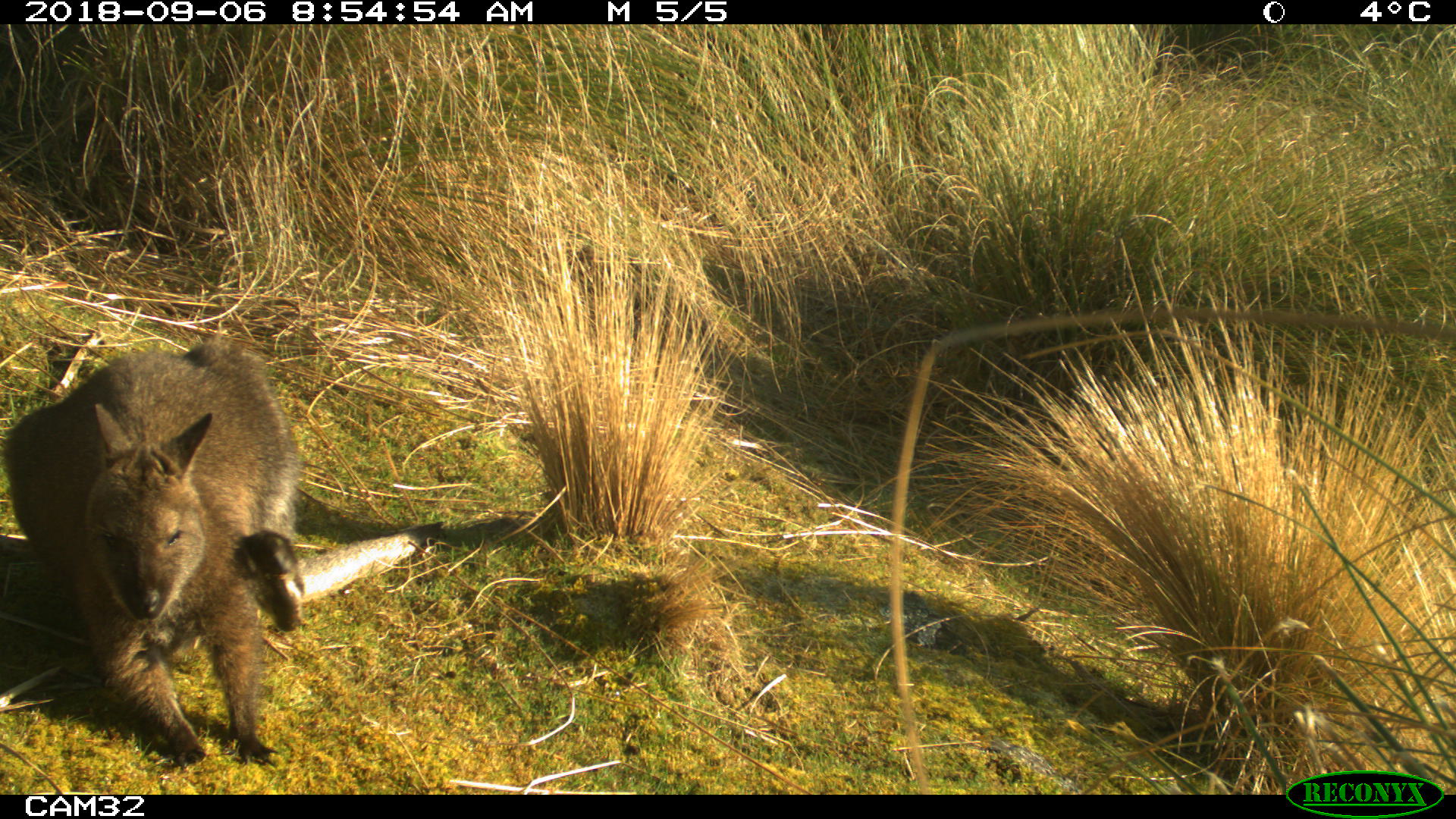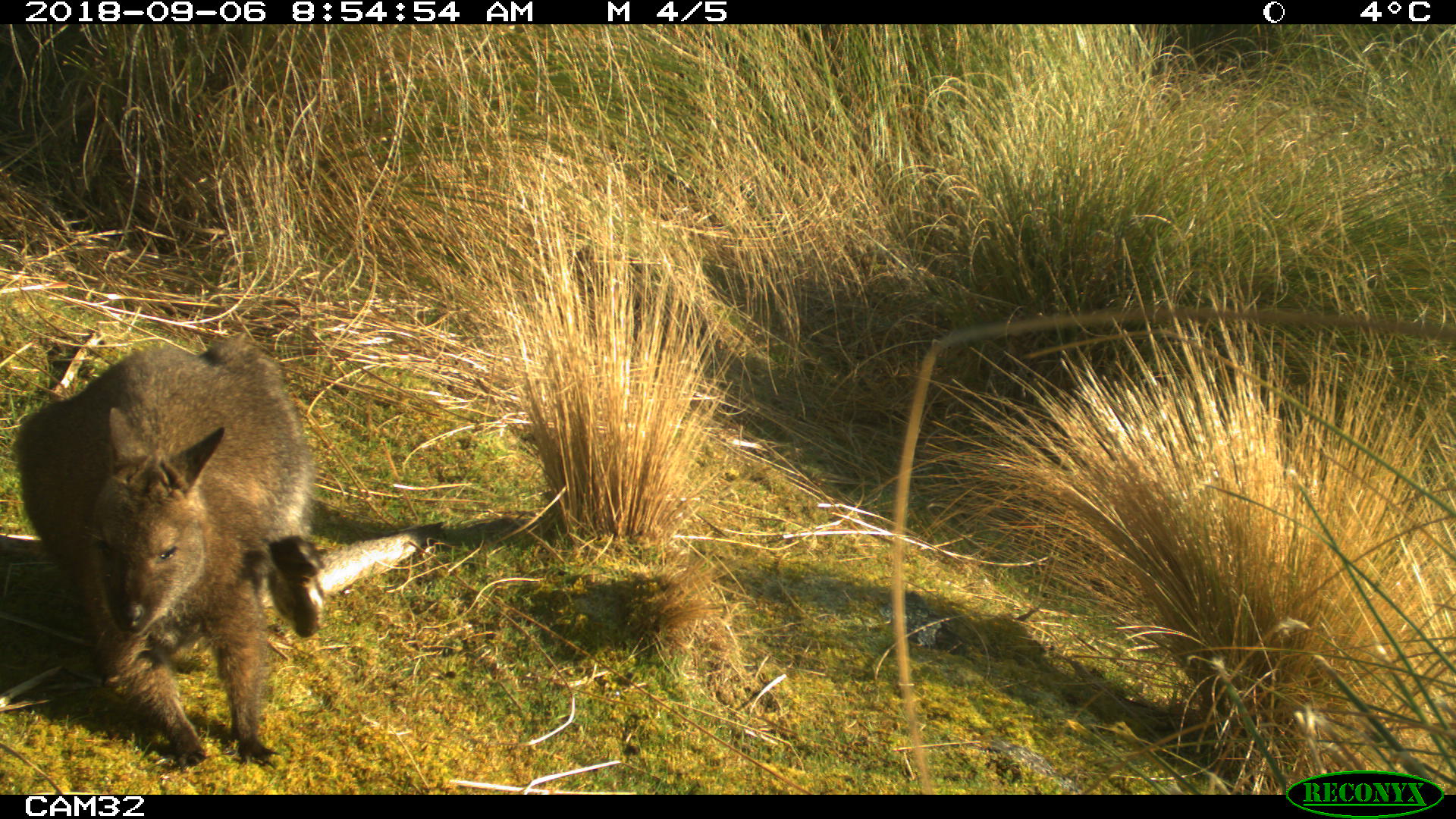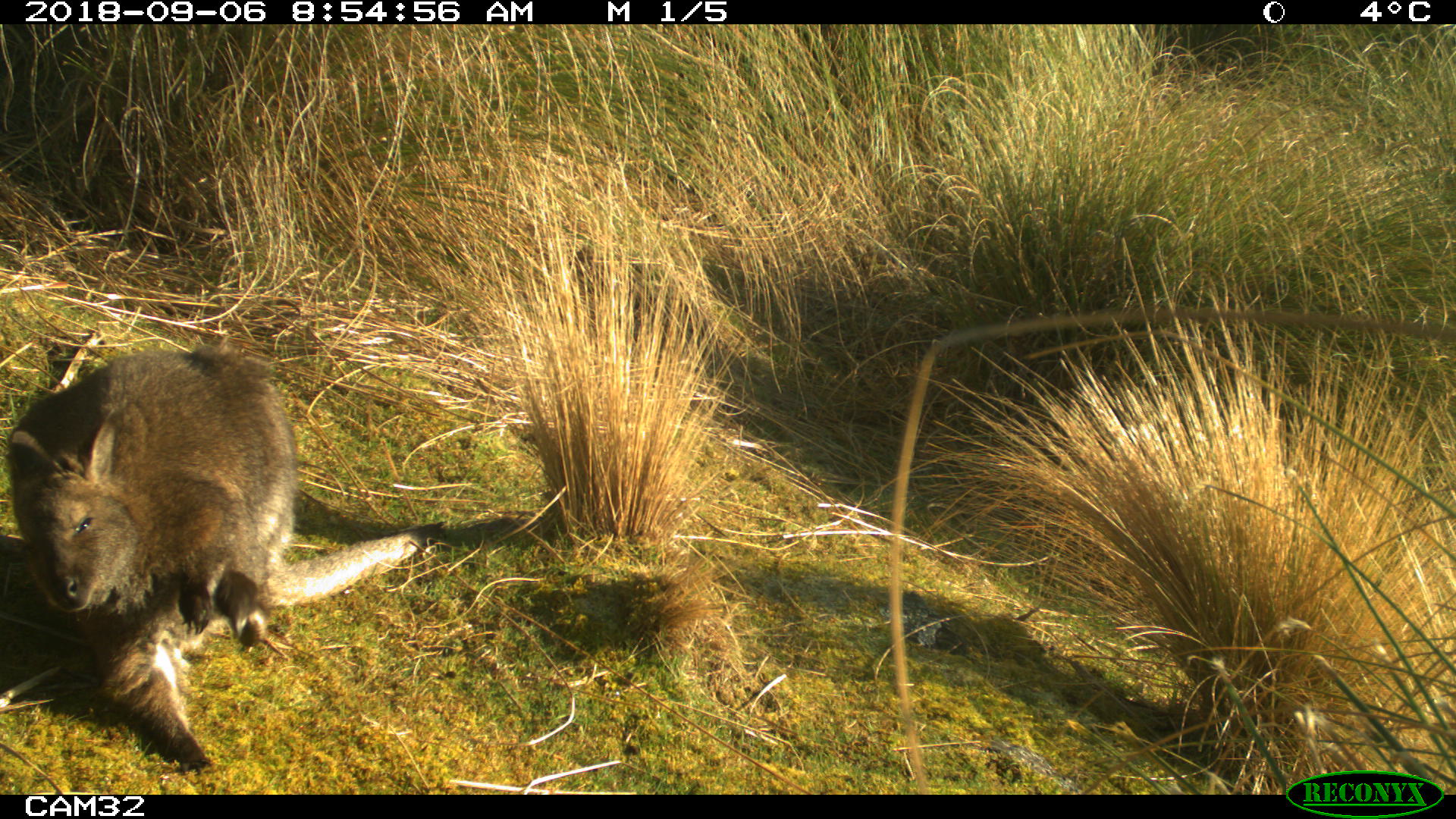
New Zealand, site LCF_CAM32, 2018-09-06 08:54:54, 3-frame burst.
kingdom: Animalia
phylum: Chordata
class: Mammalia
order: Diprotodontia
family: Macropodidae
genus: Notamacropus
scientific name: Notamacropus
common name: wallaby